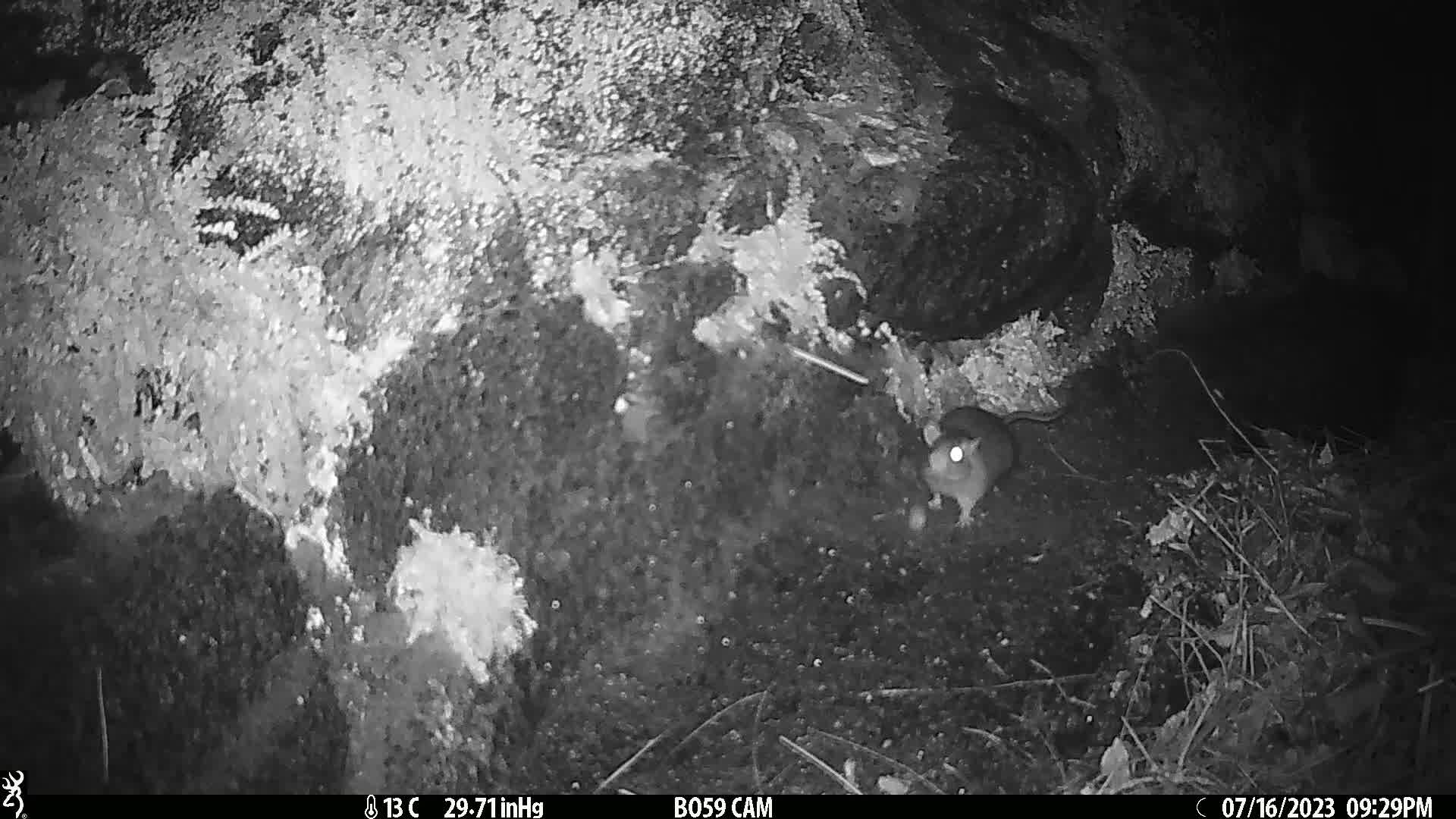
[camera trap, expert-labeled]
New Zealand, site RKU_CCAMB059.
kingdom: Animalia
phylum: Chordata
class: Mammalia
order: Rodentia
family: Muridae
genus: Rattus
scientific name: Rattus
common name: rat